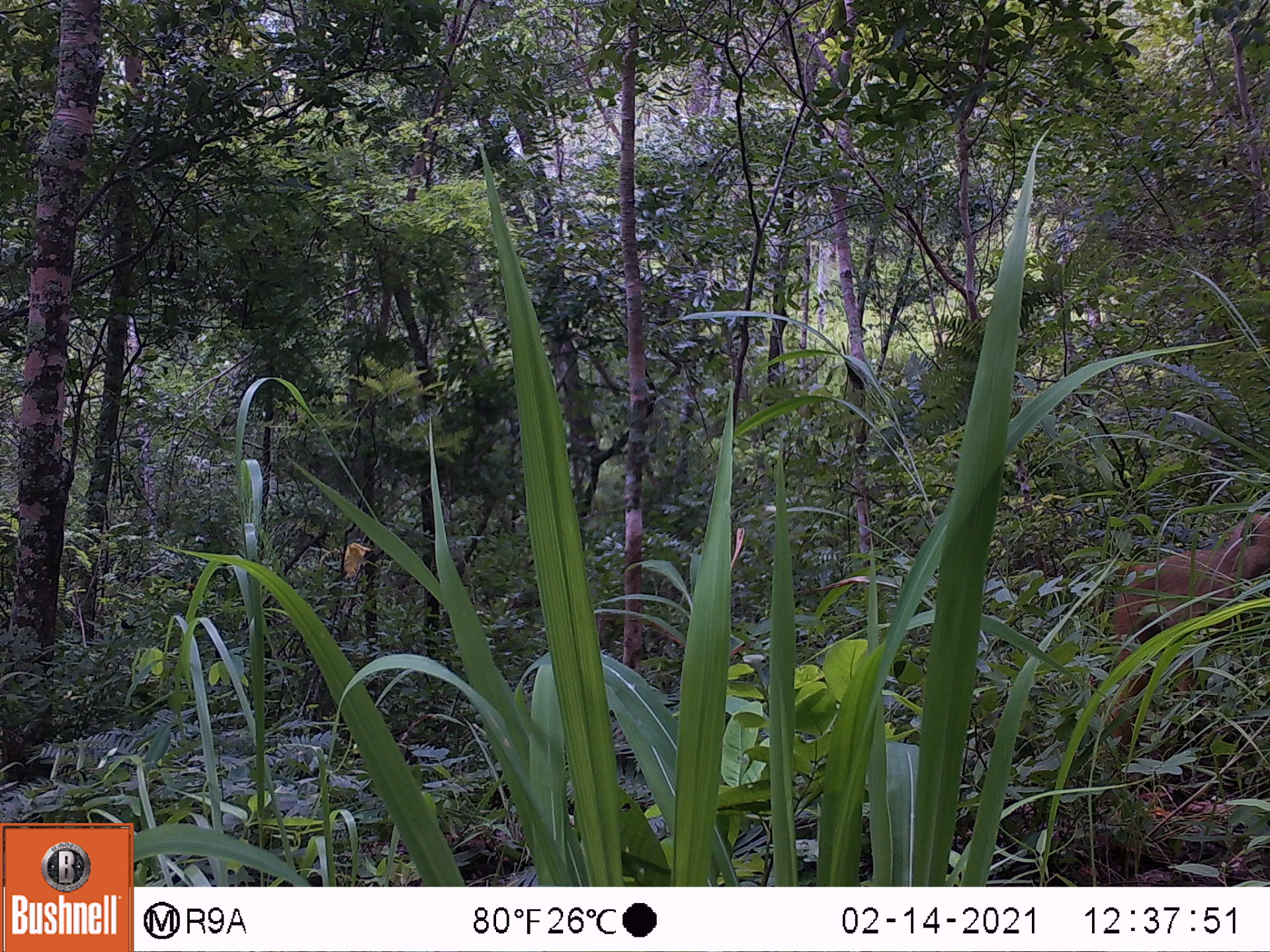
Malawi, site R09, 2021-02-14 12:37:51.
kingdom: Animalia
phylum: Chordata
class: Mammalia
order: Primates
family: Cercopithecidae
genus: Papio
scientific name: Papio cynocephalus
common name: yellow baboon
Yellow baboon (Papio cynocephalus), count 1.